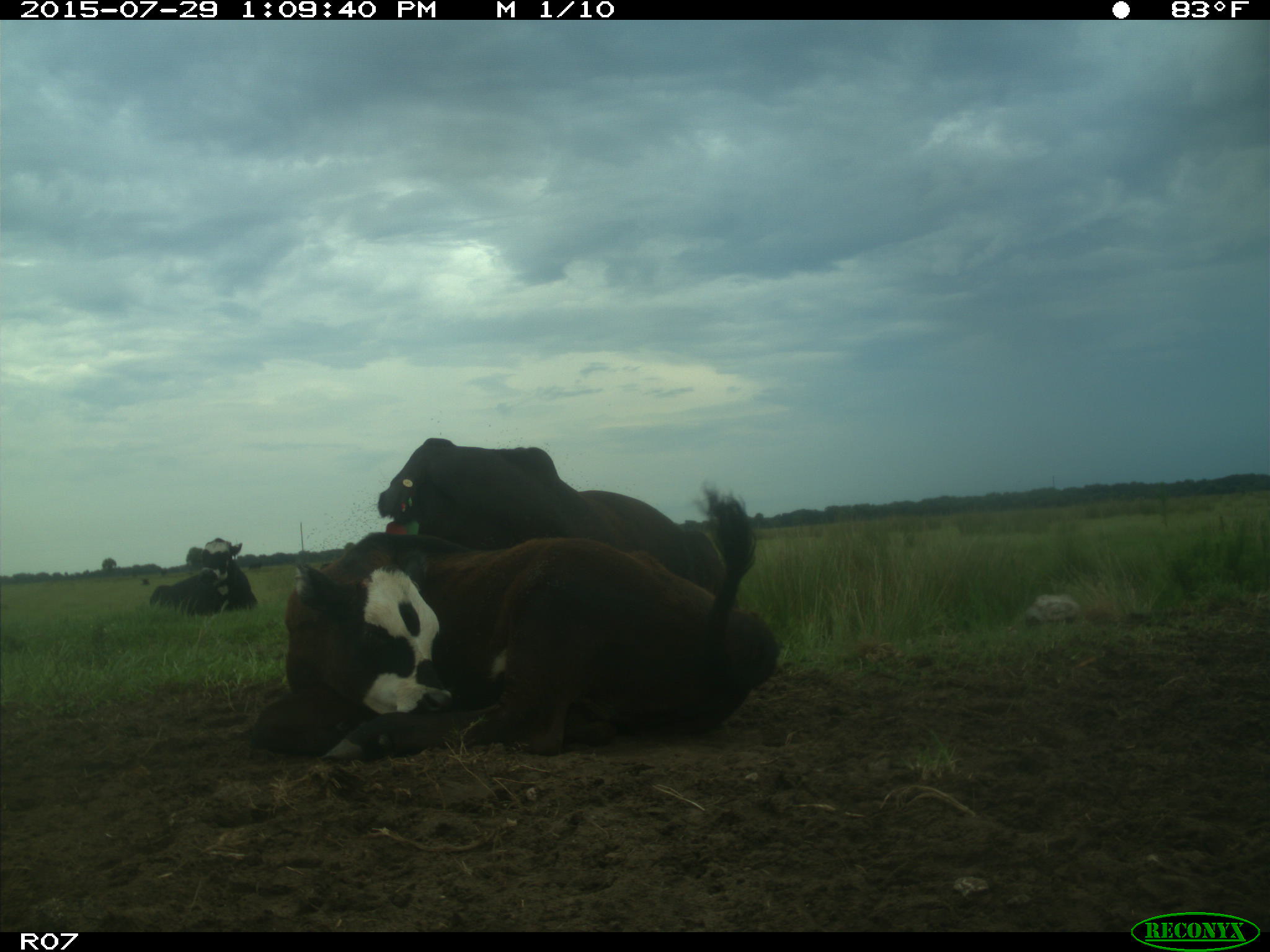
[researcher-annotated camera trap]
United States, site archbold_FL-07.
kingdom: Animalia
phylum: Chordata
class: Mammalia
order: Artiodactyla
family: Bovidae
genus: Bos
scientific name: Bos taurus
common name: domestic cow